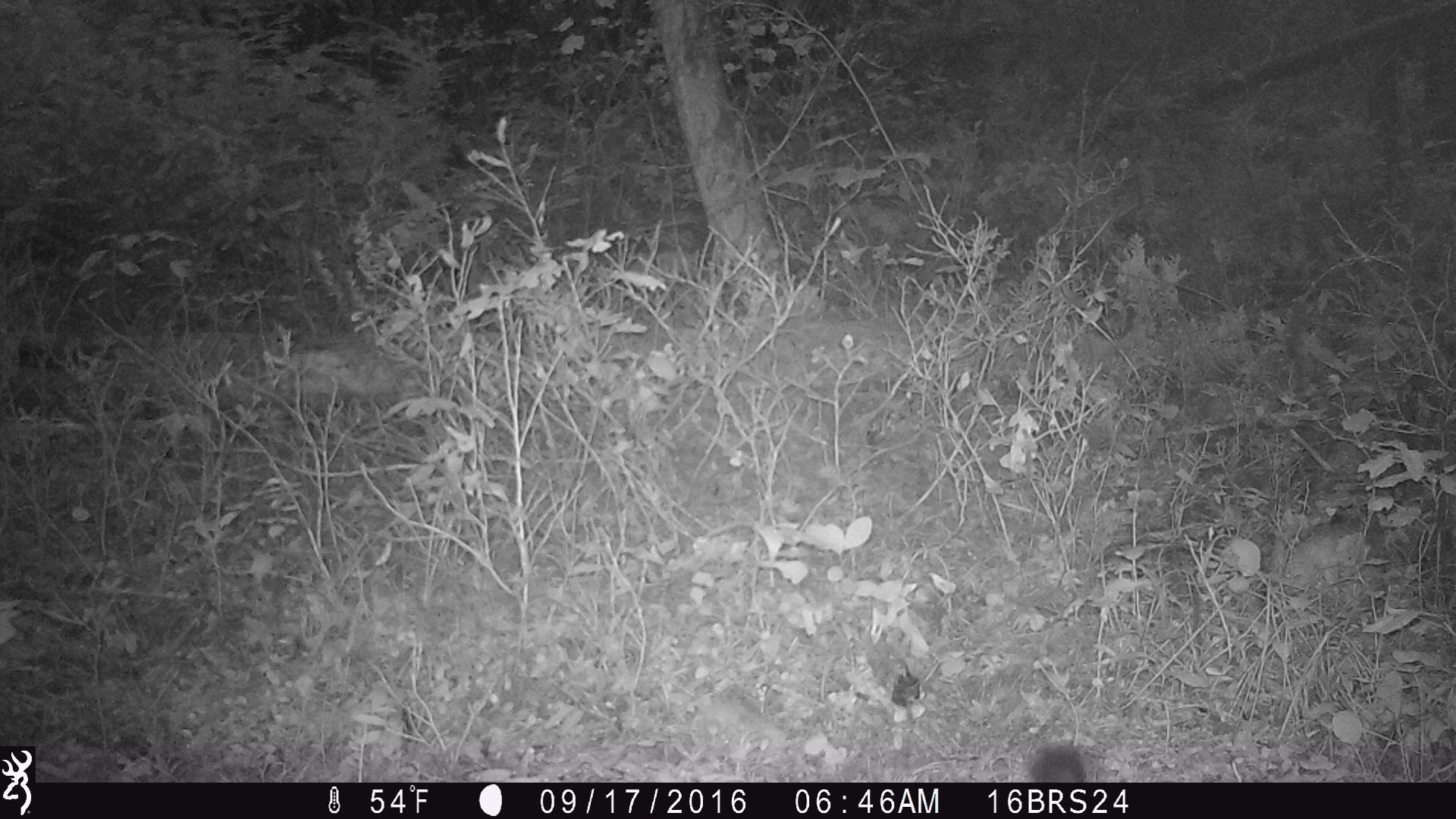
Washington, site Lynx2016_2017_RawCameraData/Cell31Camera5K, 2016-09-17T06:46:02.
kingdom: Animalia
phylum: Chordata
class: Mammalia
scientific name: Mammalia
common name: small mammal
Small mammal (Mammalia). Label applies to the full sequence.